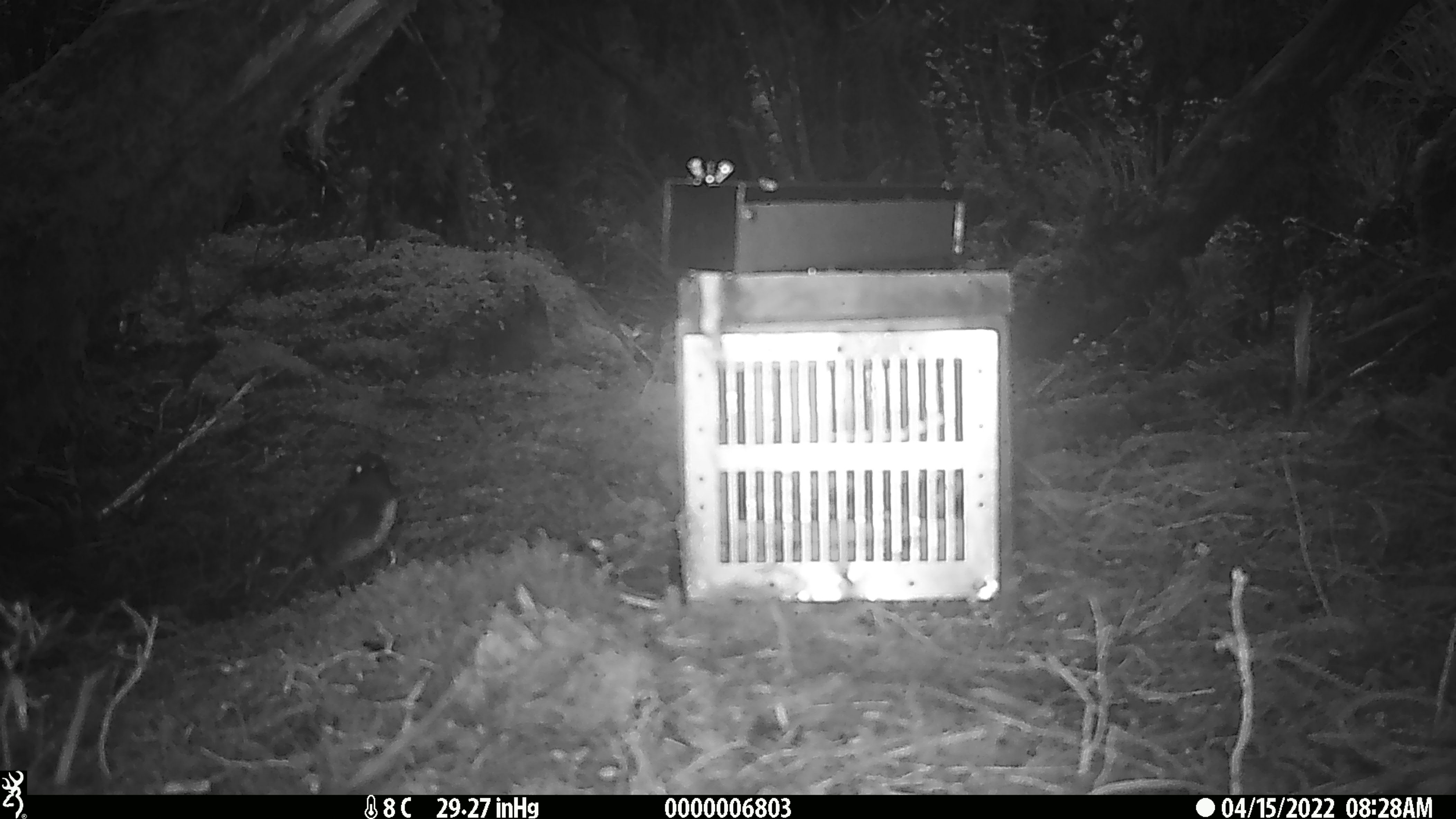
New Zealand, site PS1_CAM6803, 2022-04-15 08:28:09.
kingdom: Animalia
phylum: Chordata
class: Aves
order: Passeriformes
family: Petroicidae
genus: Petroica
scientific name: Petroica australis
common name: new zealand robin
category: robin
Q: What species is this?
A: Robin (new zealand robin) (Petroica australis).